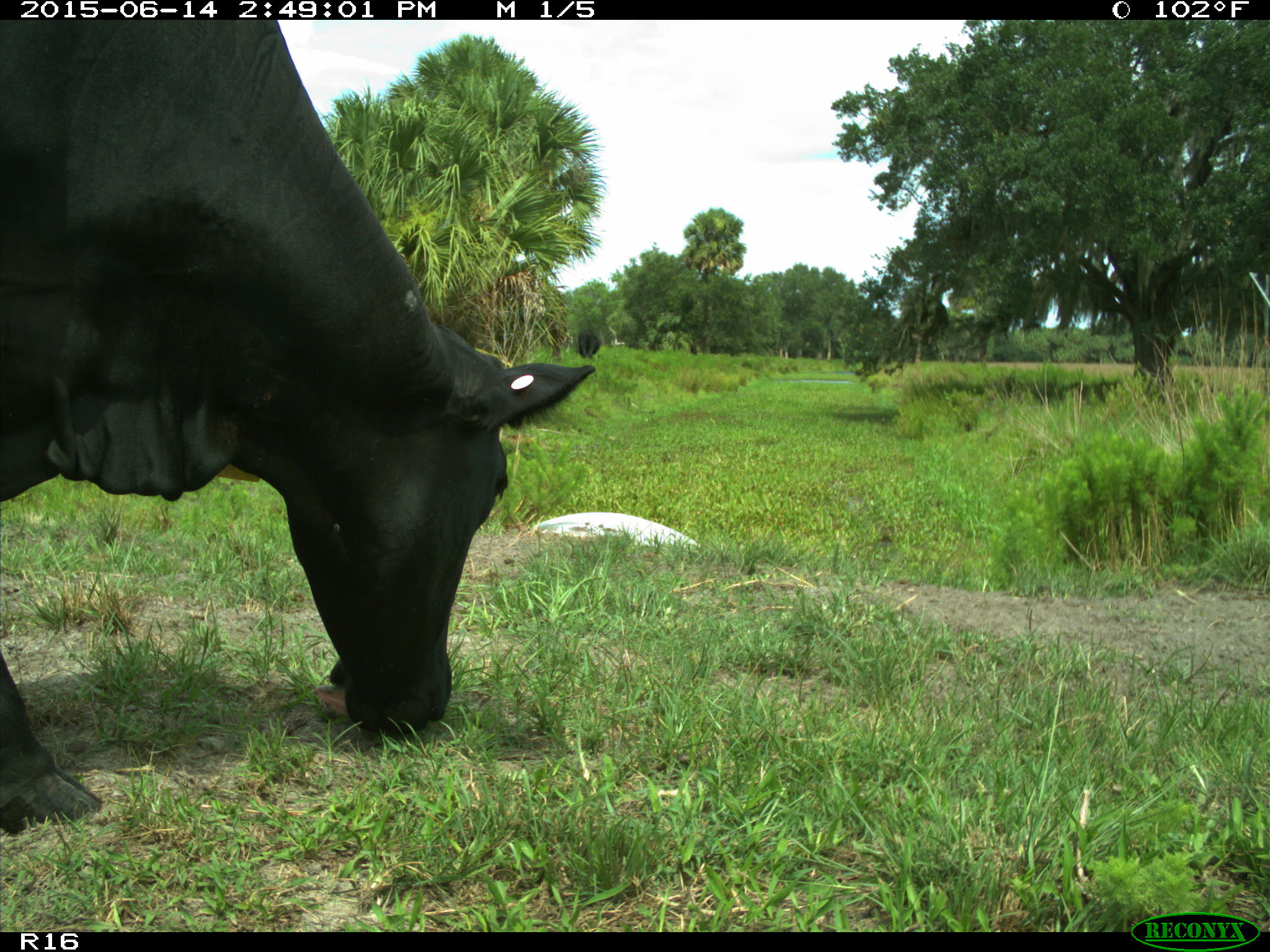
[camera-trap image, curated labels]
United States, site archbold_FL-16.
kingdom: Animalia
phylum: Chordata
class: Mammalia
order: Artiodactyla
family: Bovidae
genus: Bos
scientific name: Bos taurus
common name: domestic cow